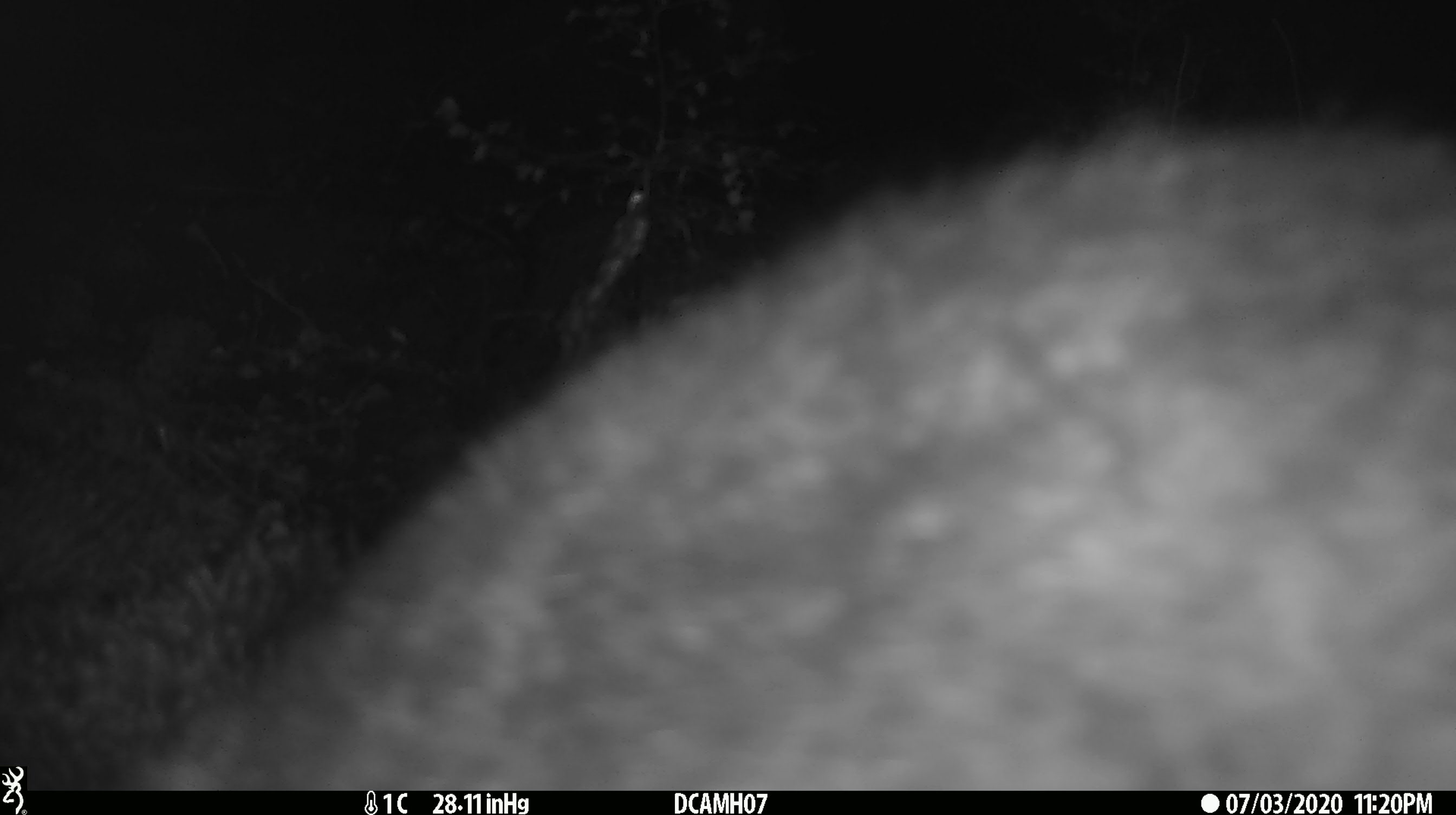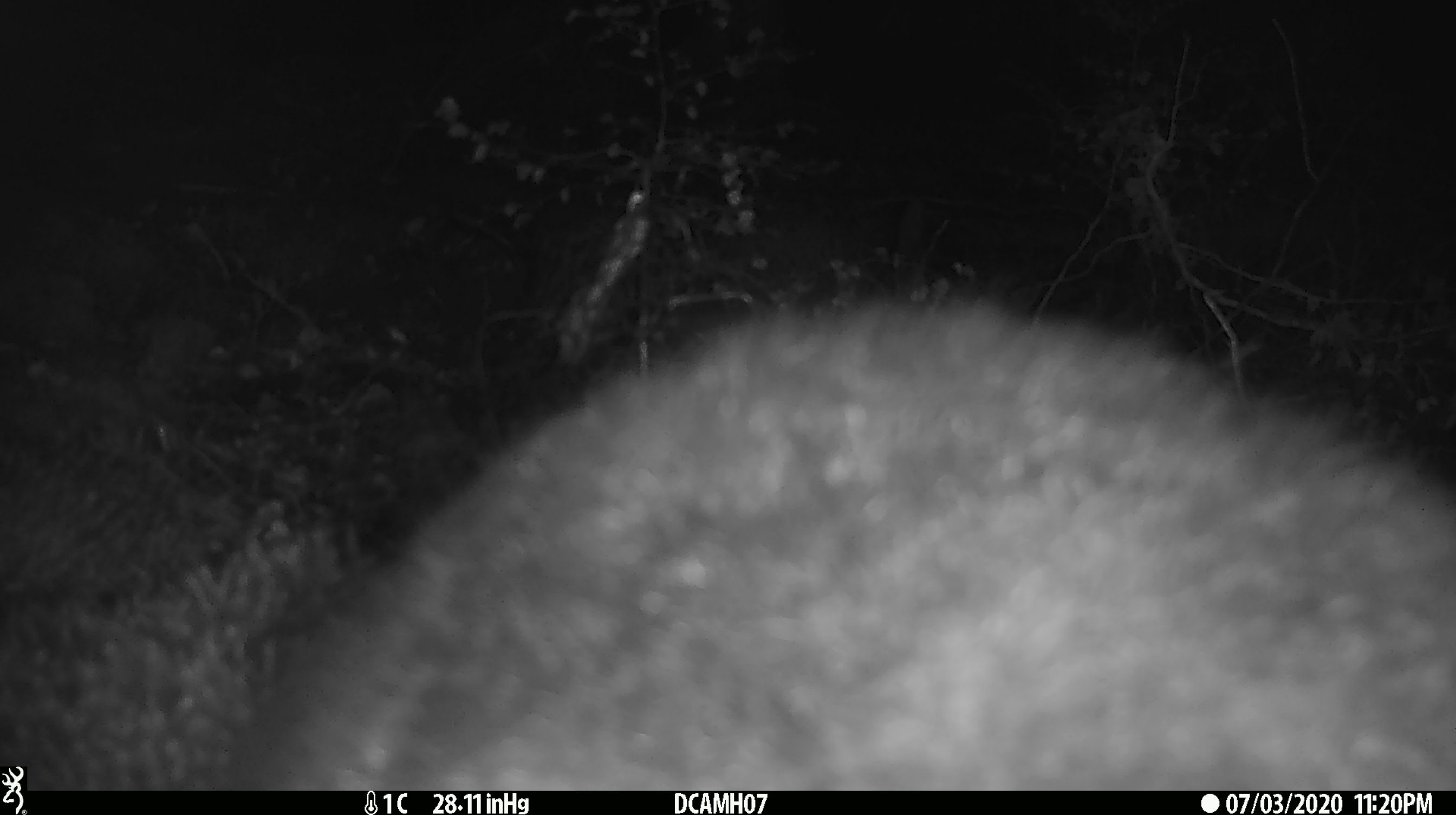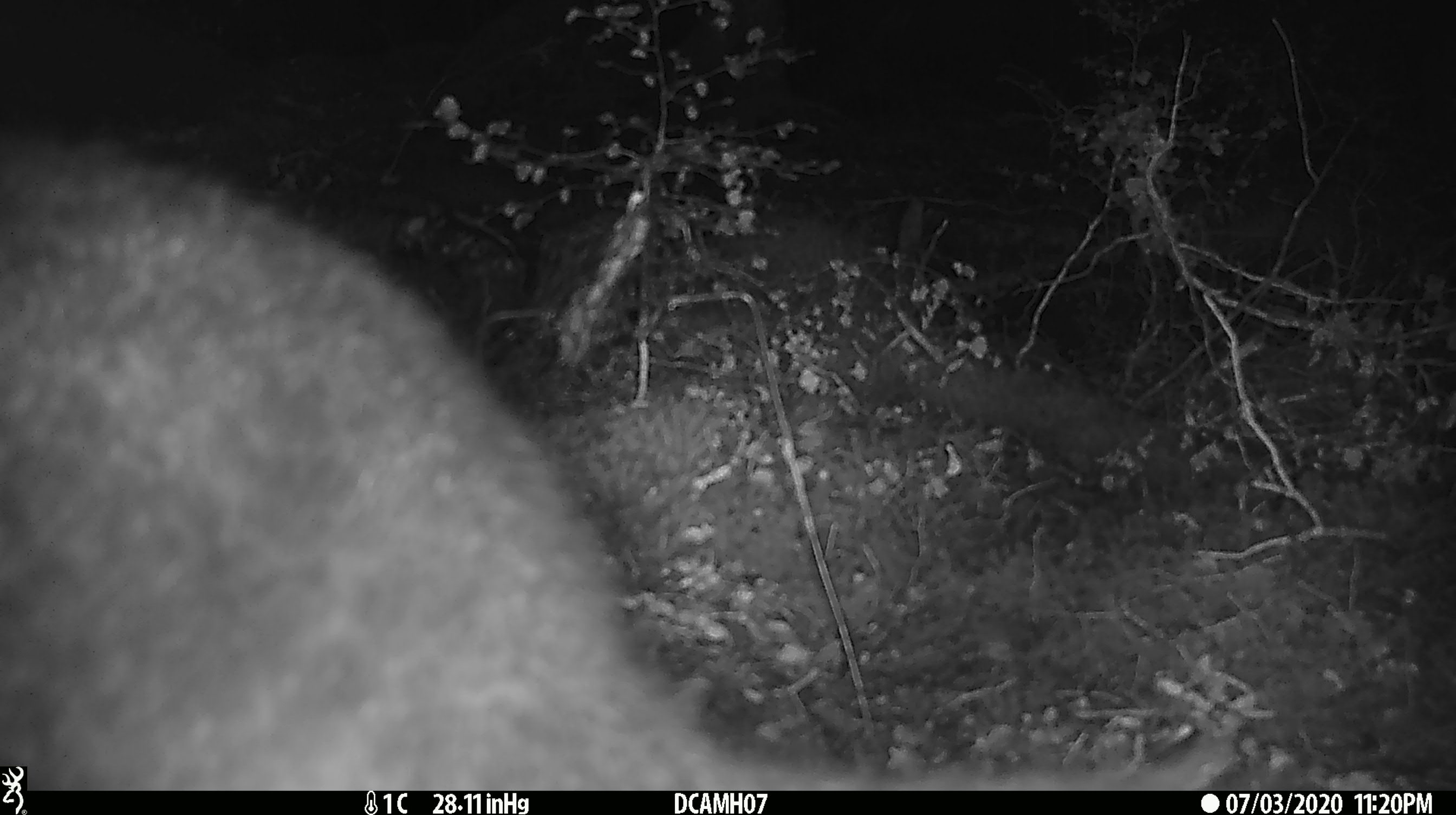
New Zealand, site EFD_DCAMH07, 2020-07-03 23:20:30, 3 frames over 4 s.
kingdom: Animalia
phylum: Chordata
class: Mammalia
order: Diprotodontia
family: Phalangeridae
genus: Trichosurus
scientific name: Trichosurus vulpecula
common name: common brushtail possum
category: possum